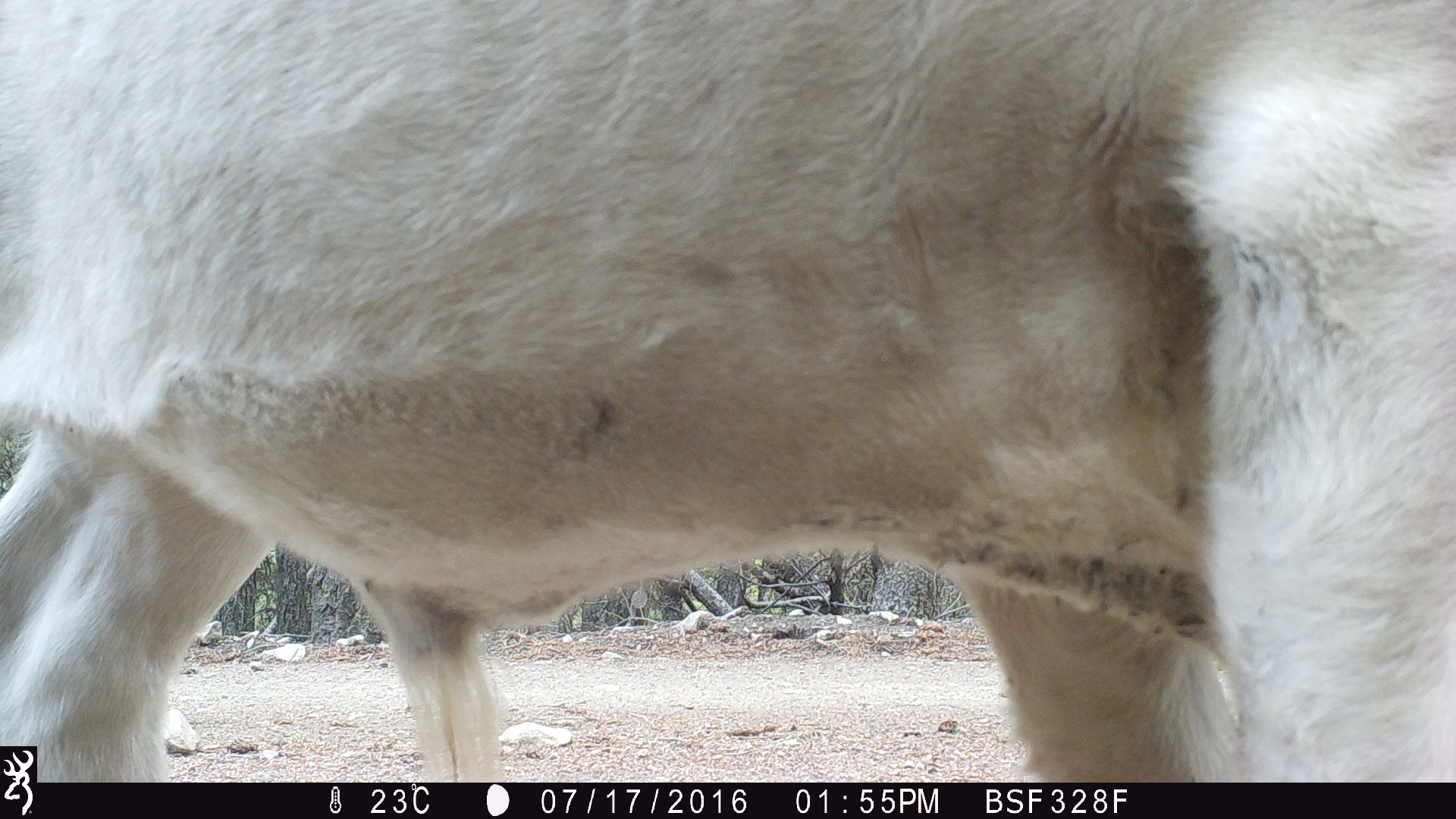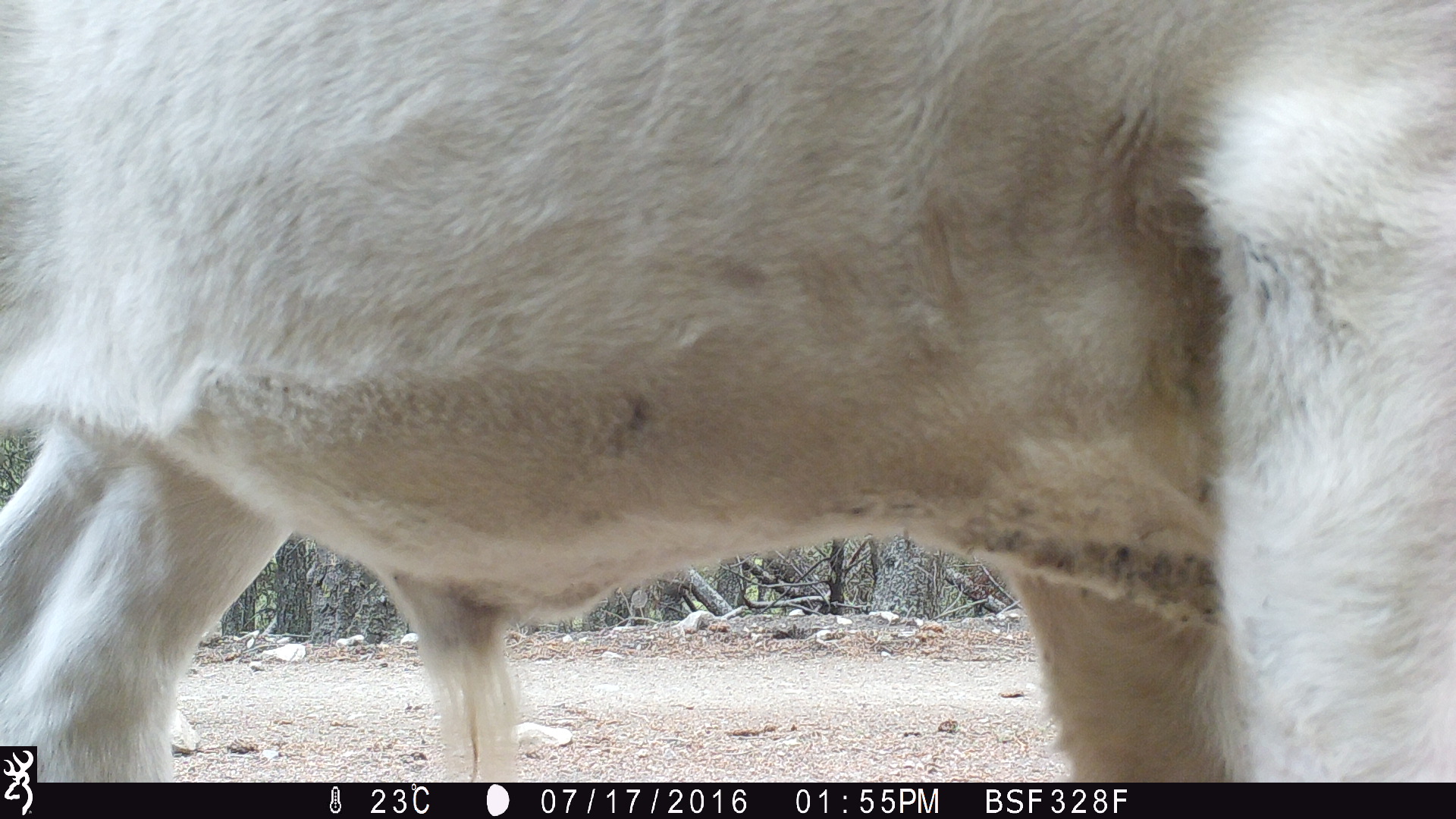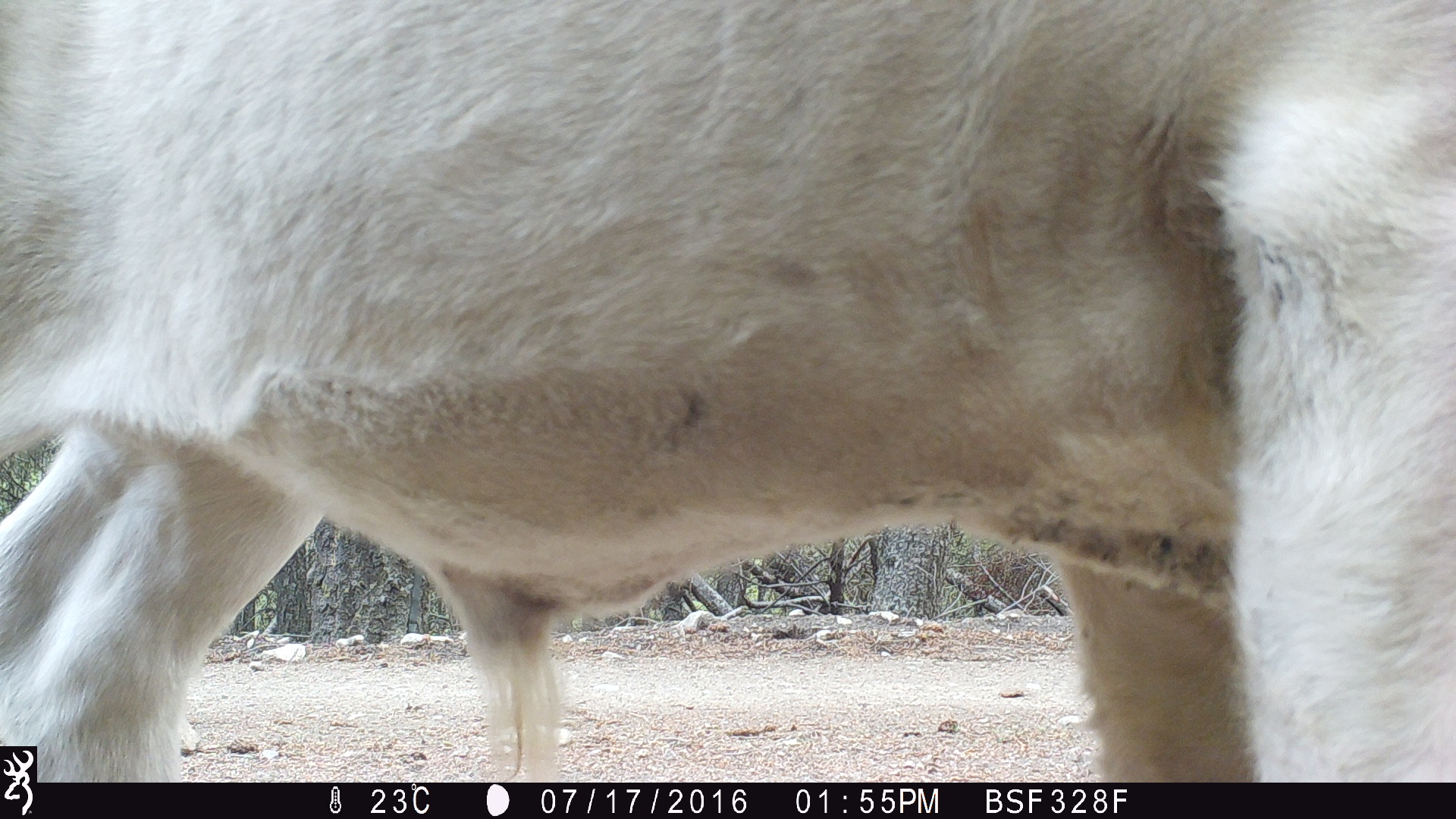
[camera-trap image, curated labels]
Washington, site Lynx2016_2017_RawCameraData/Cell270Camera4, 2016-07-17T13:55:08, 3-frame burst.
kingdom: Animalia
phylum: Chordata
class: Mammalia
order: Artiodactyla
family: Bovidae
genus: Bos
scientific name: Bos taurus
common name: domestic cattle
Domestic cattle (Bos taurus). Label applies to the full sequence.